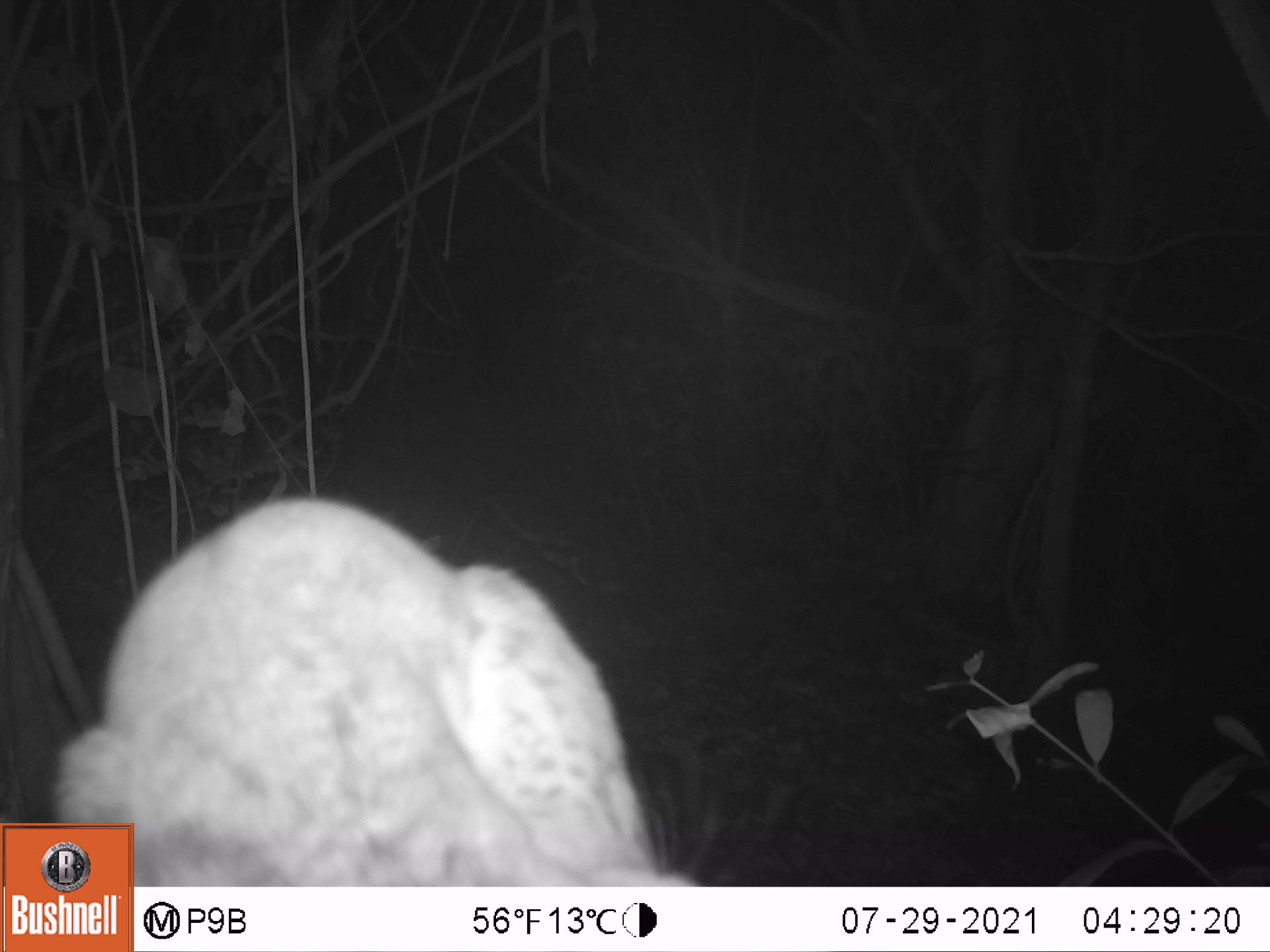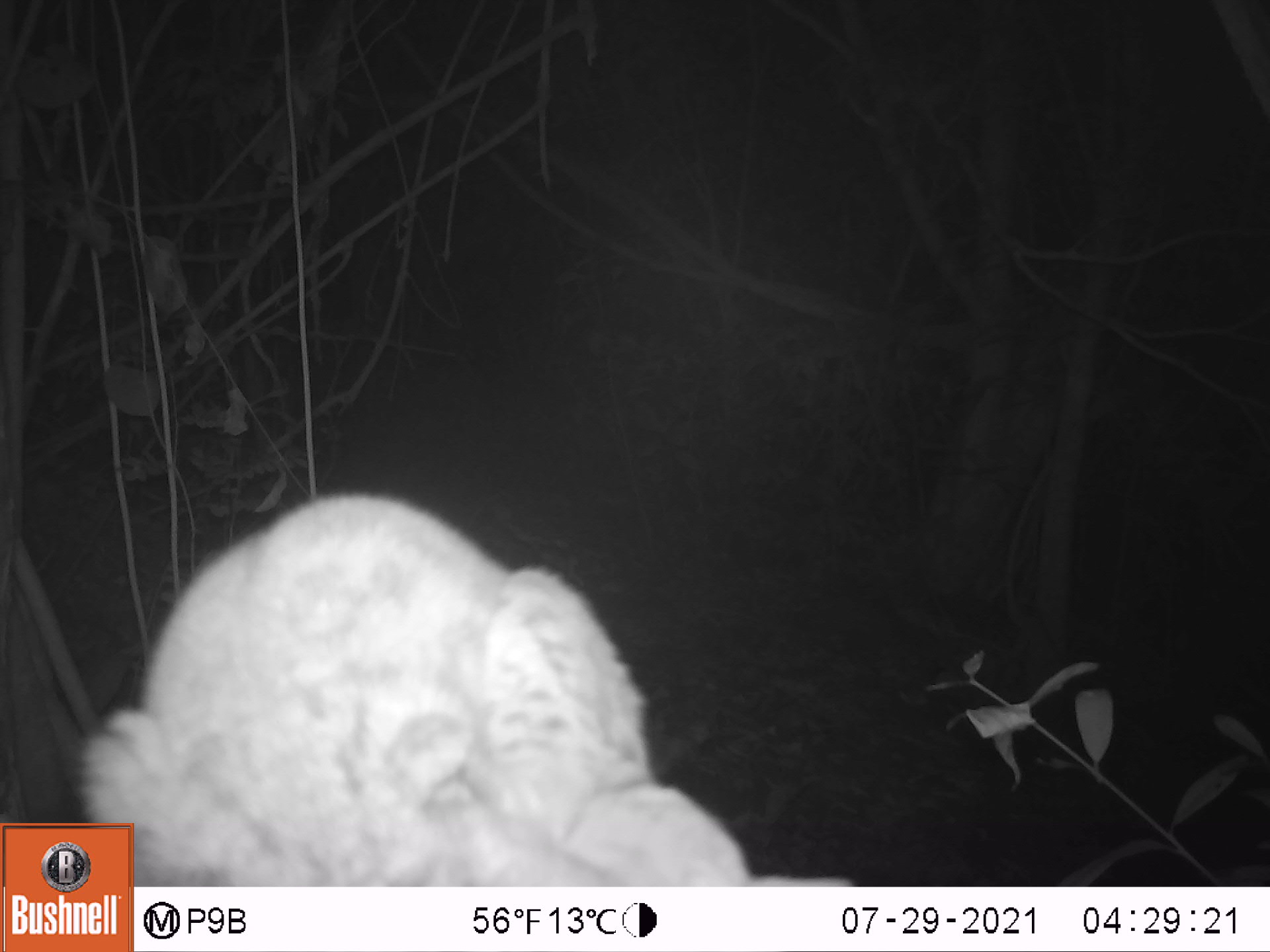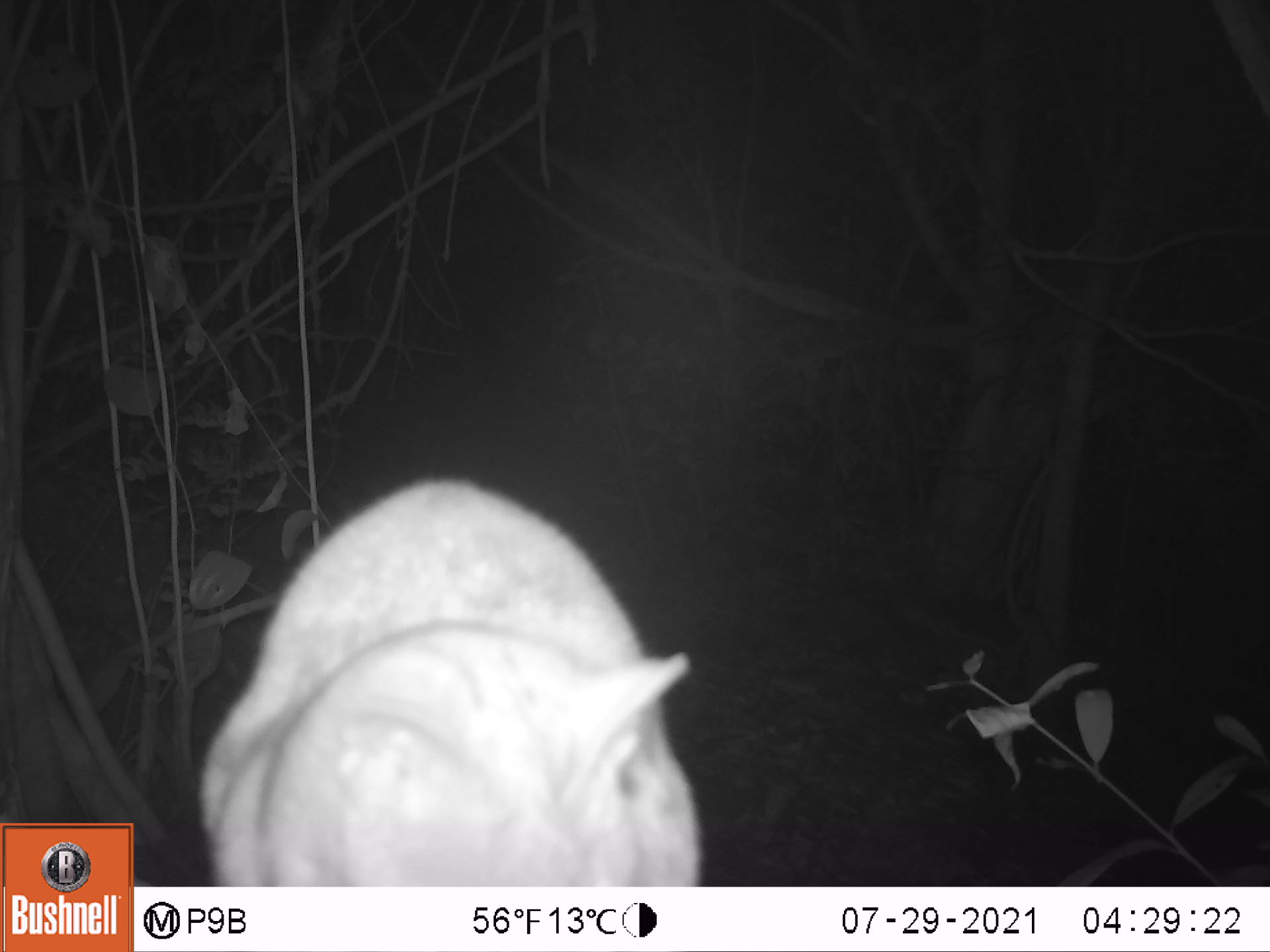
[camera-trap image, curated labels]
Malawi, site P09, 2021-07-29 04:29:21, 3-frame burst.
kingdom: Animalia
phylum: Chordata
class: Mammalia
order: Carnivora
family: Viverridae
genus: Genetta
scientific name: Genetta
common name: genet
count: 1